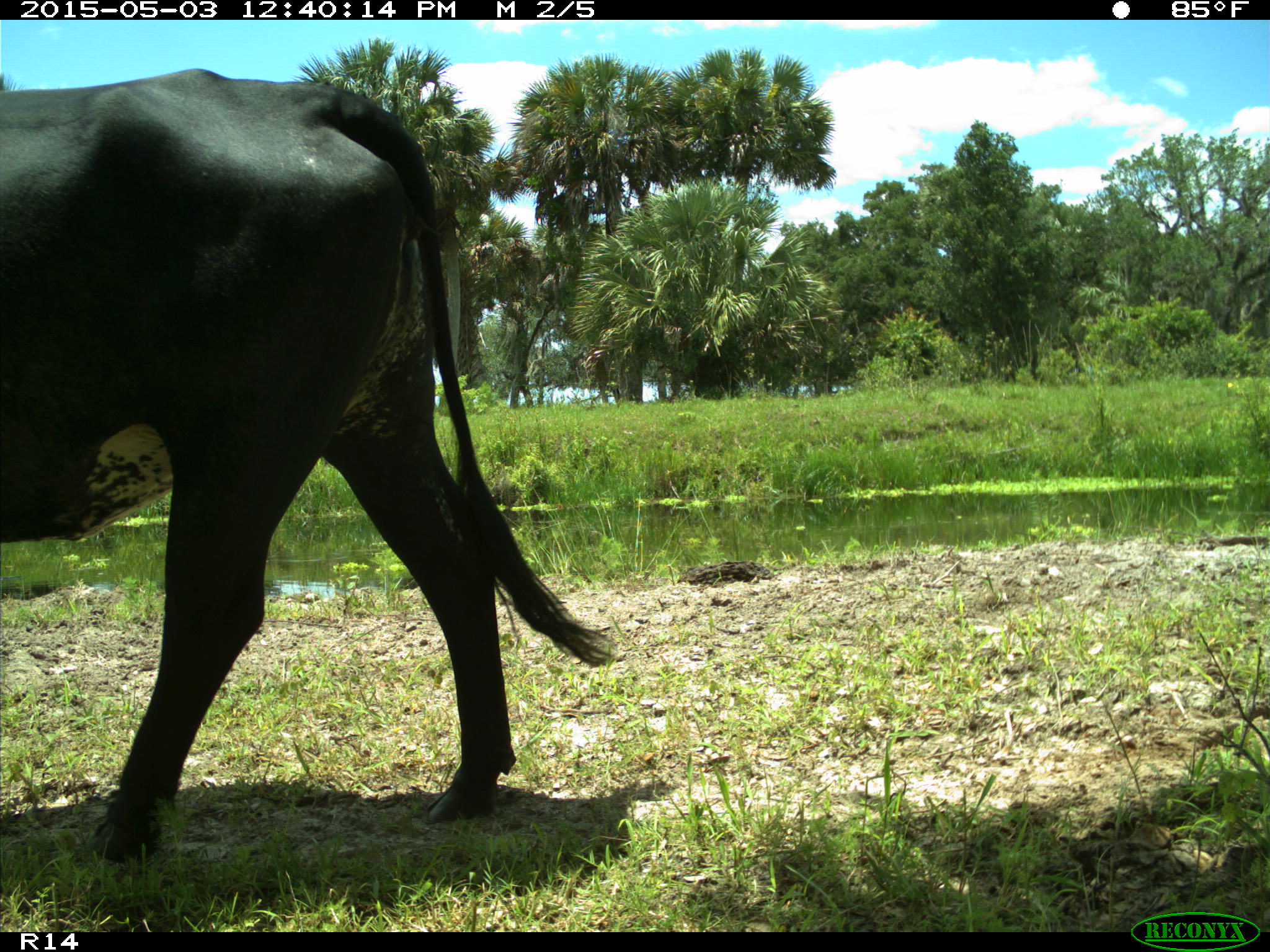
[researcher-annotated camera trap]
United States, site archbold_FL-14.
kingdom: Animalia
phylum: Chordata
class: Mammalia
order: Artiodactyla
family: Bovidae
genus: Bos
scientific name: Bos taurus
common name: domestic cow